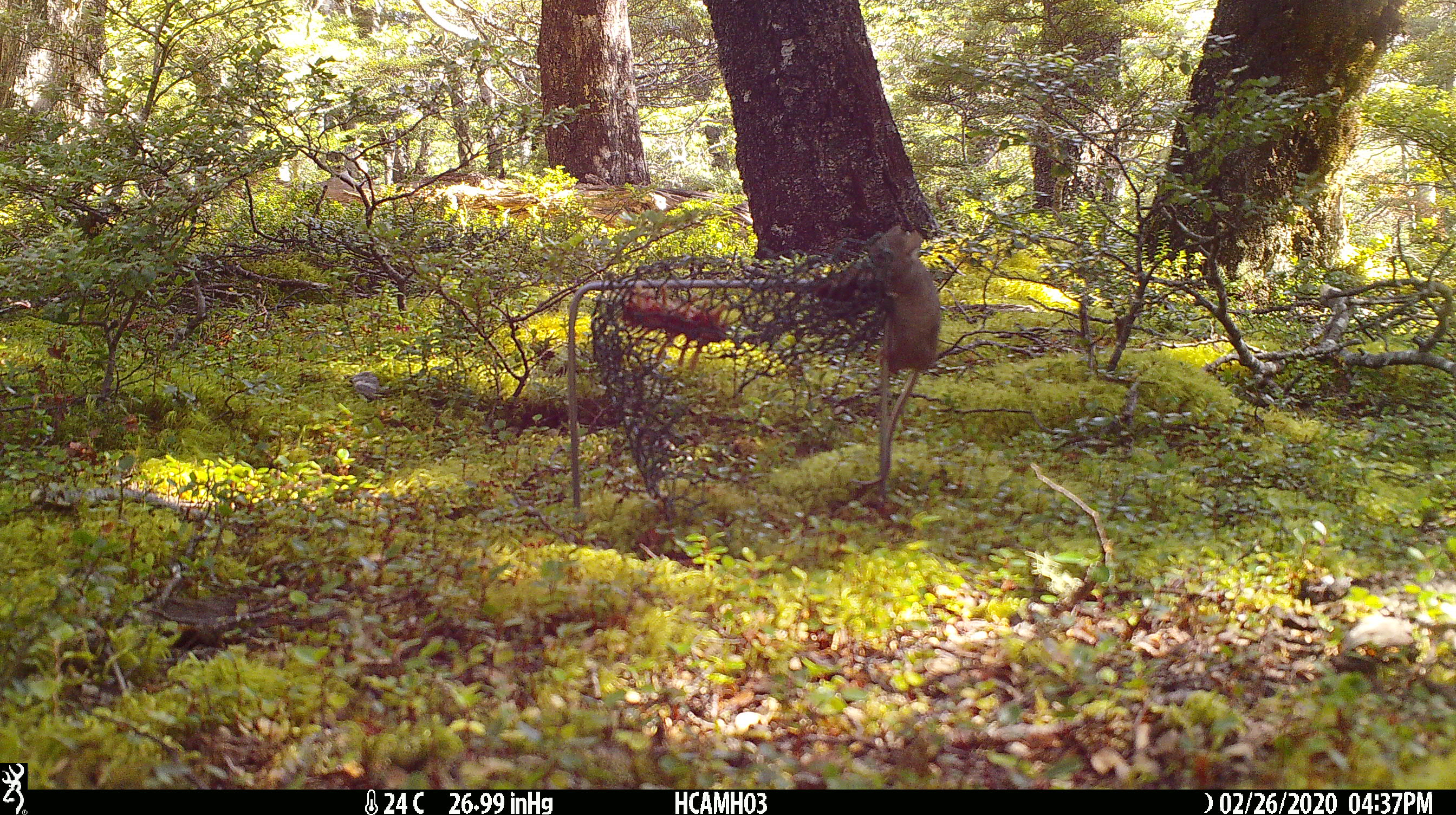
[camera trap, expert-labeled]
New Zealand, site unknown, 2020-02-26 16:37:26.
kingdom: Animalia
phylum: Chordata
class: Mammalia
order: Rodentia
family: Muridae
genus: Mus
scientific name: Mus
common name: mouse